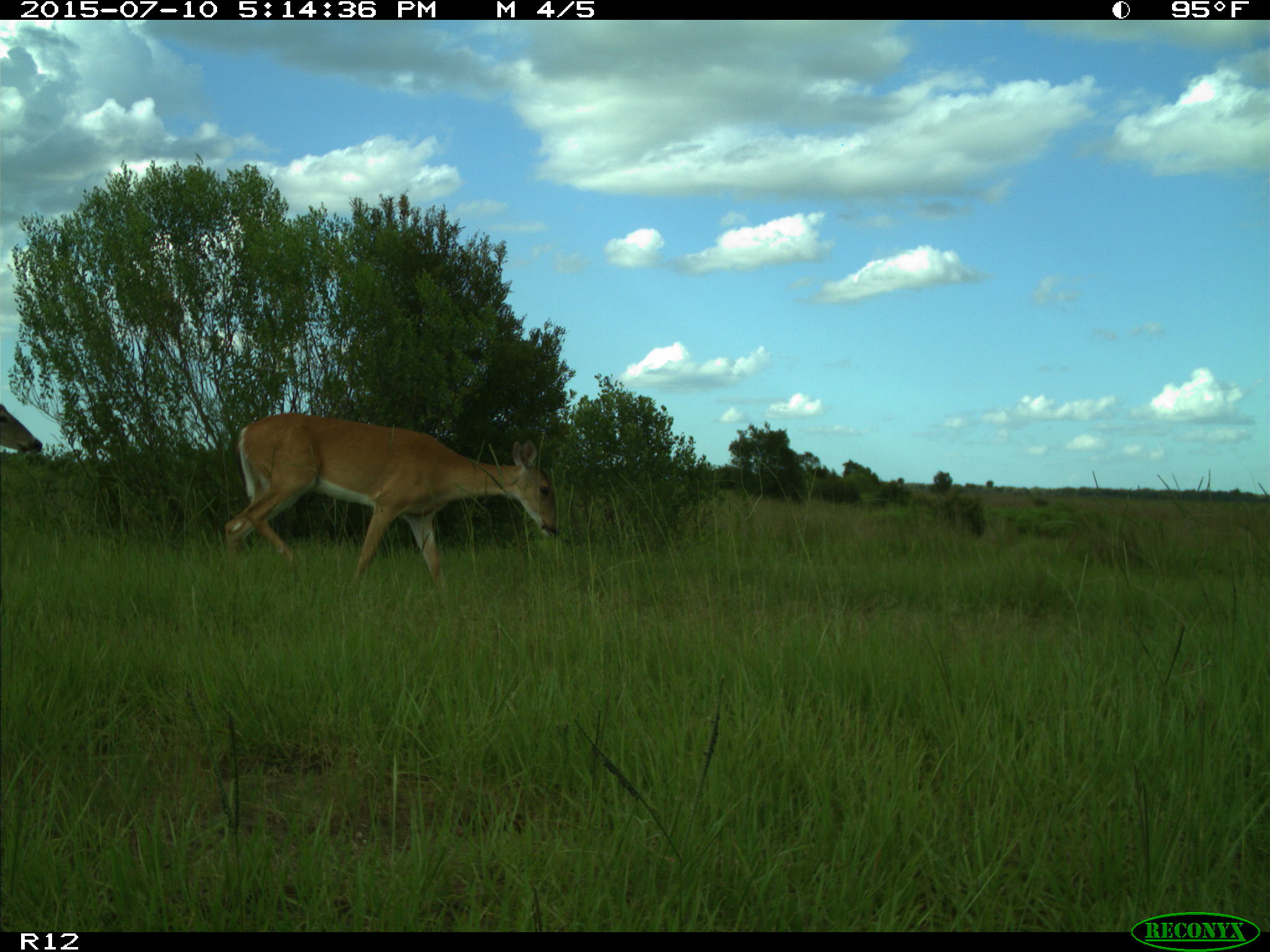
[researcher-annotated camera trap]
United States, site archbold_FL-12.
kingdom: Animalia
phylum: Chordata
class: Mammalia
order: Artiodactyla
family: Cervidae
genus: Odocoileus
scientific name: Odocoileus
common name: deer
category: unidentified deer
Unidentified deer (deer) (Odocoileus).